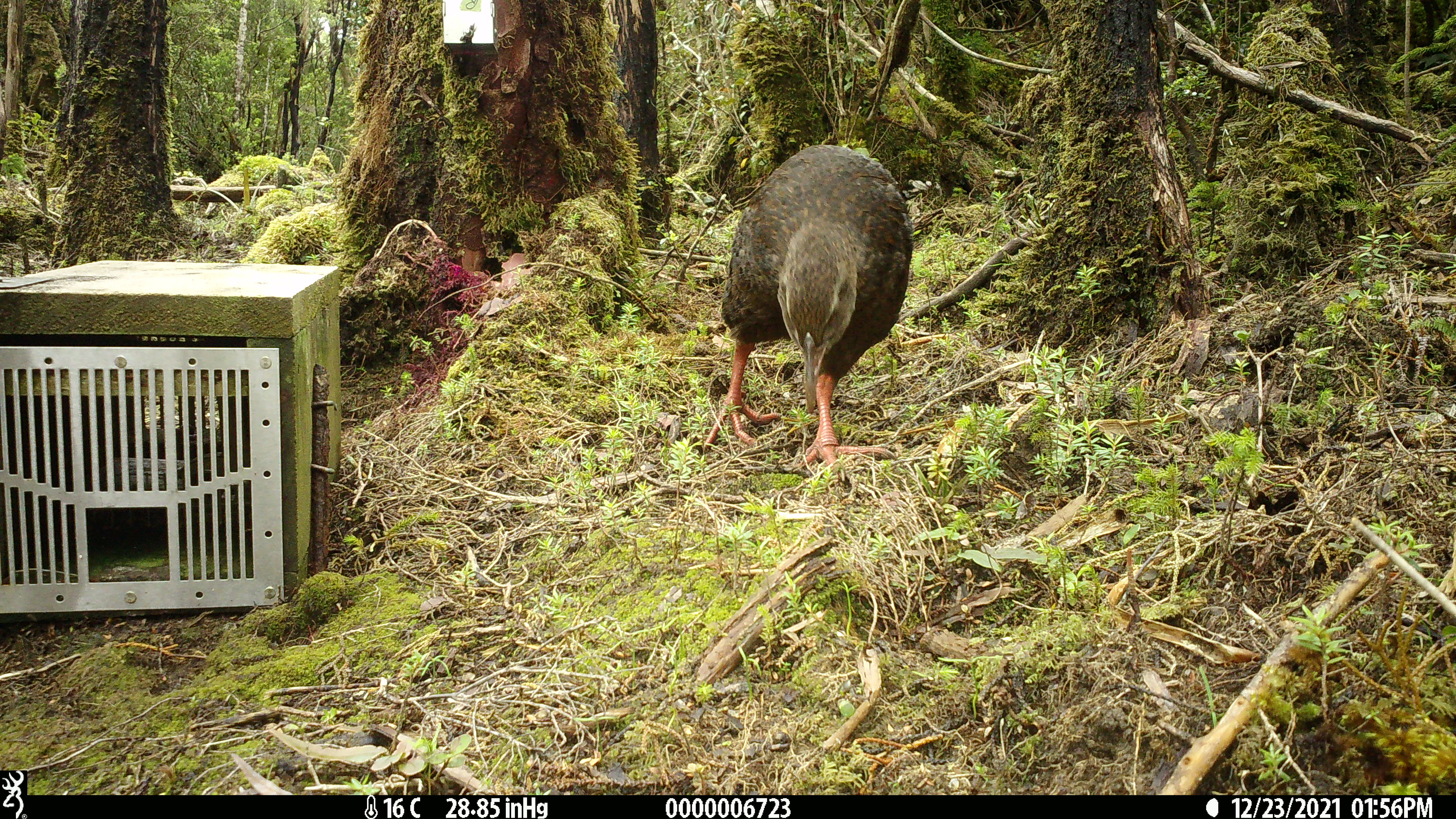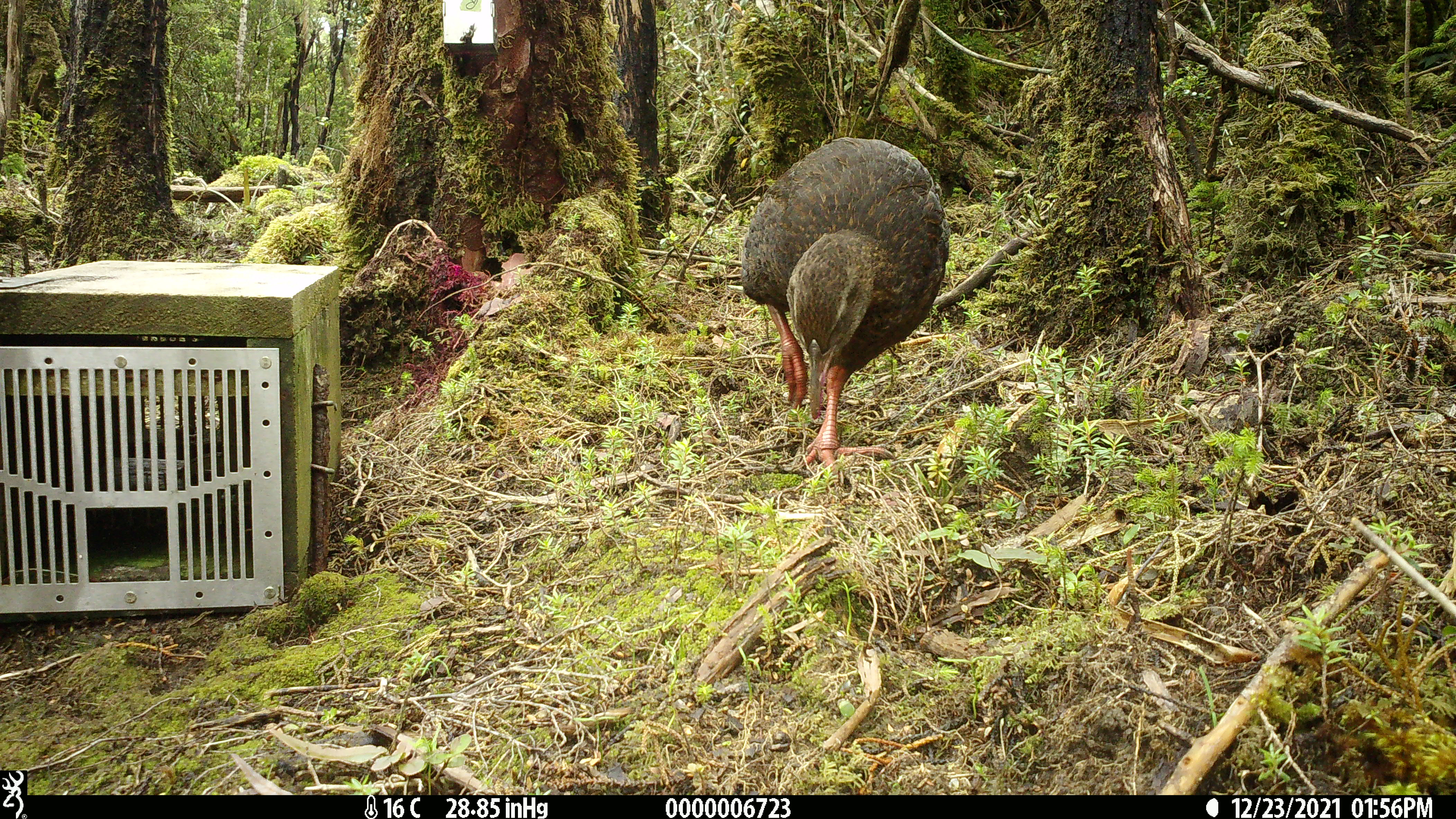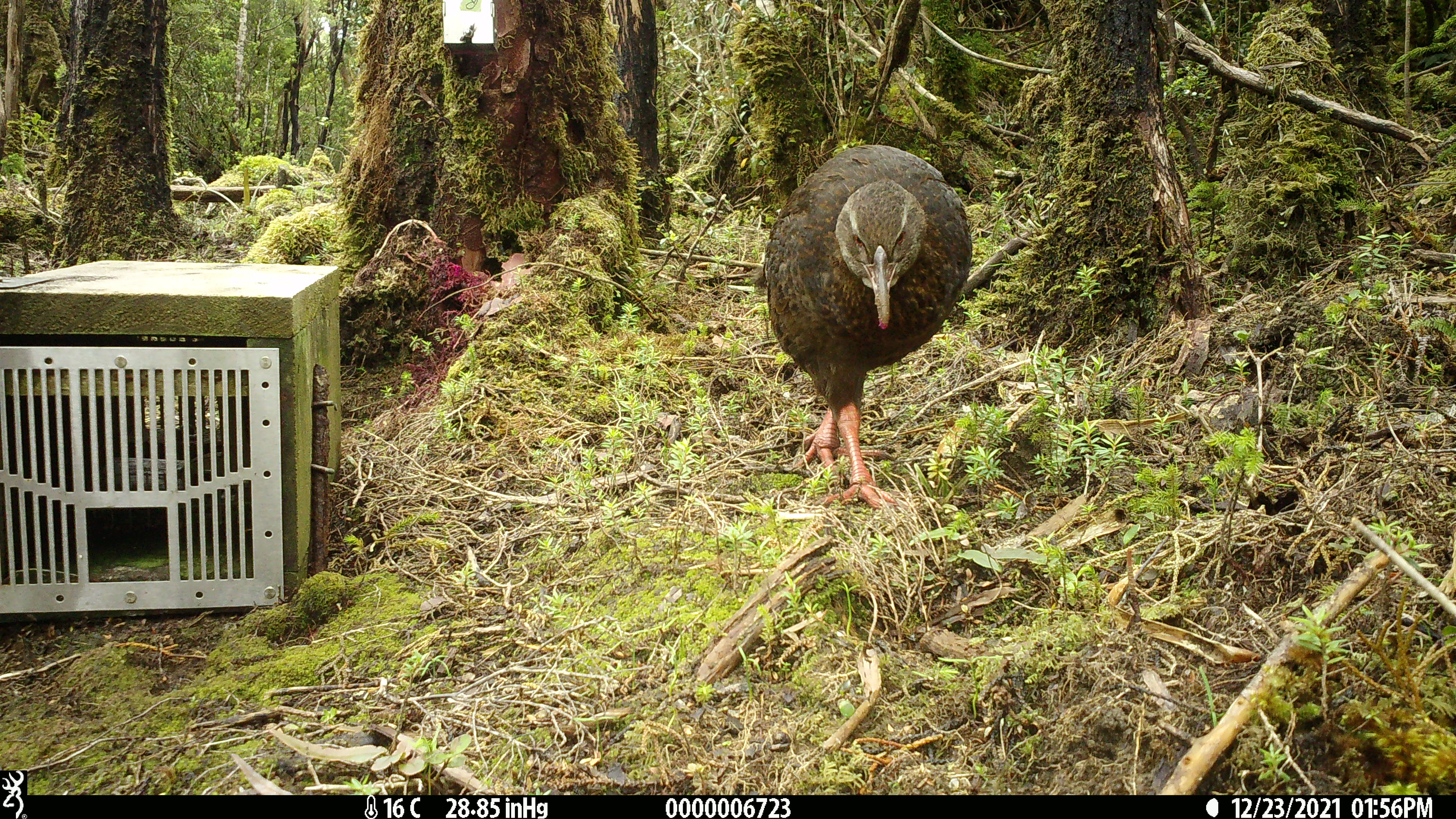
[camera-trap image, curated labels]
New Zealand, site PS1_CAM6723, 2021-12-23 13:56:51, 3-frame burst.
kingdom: Animalia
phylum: Chordata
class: Aves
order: Gruiformes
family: Rallidae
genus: Gallirallus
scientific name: Gallirallus australis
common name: weka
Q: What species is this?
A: Weka (Gallirallus australis).